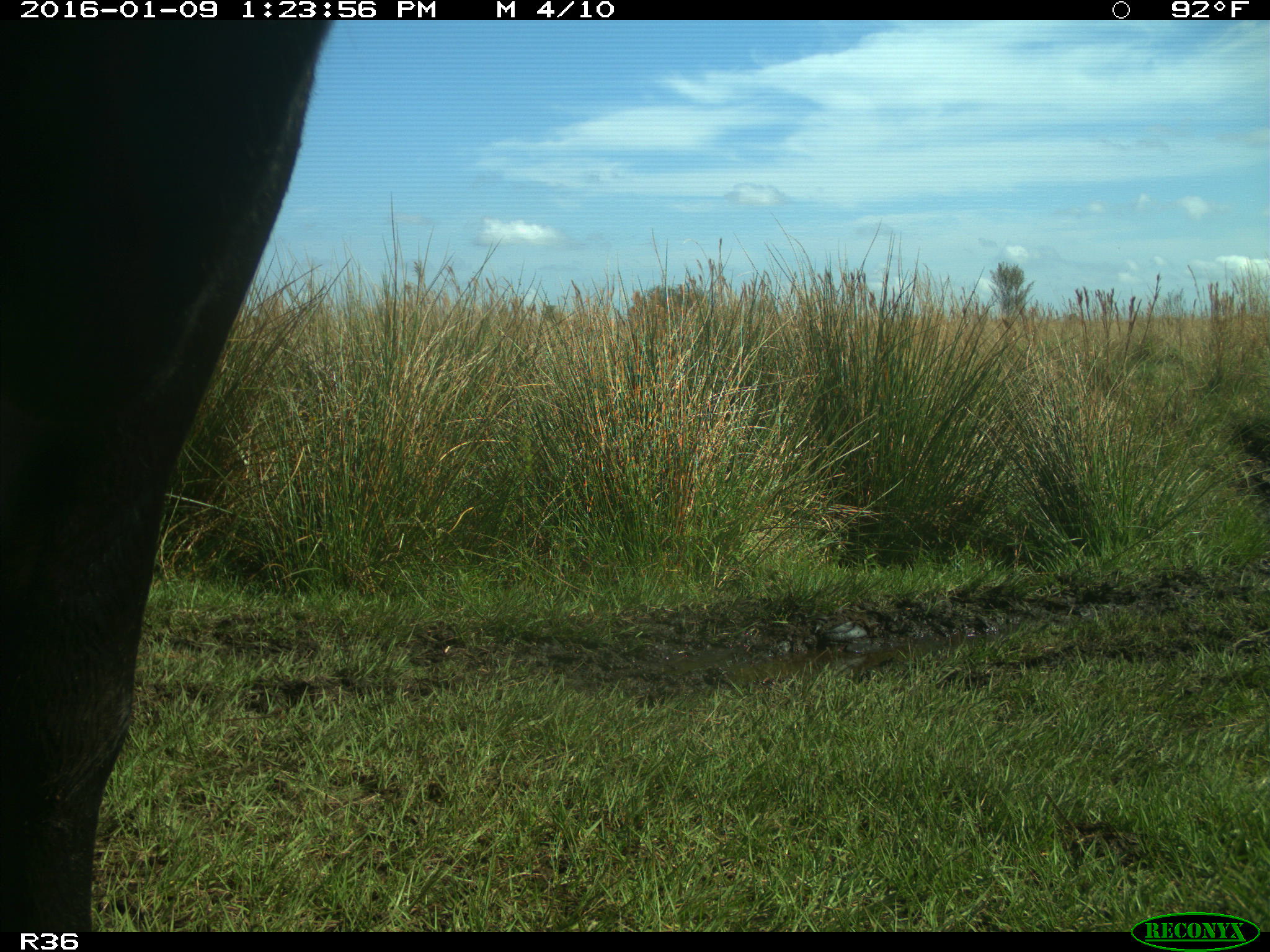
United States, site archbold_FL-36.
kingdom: Animalia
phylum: Chordata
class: Mammalia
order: Artiodactyla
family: Bovidae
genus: Bos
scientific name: Bos taurus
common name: domestic cow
Bos taurus (domestic cow).